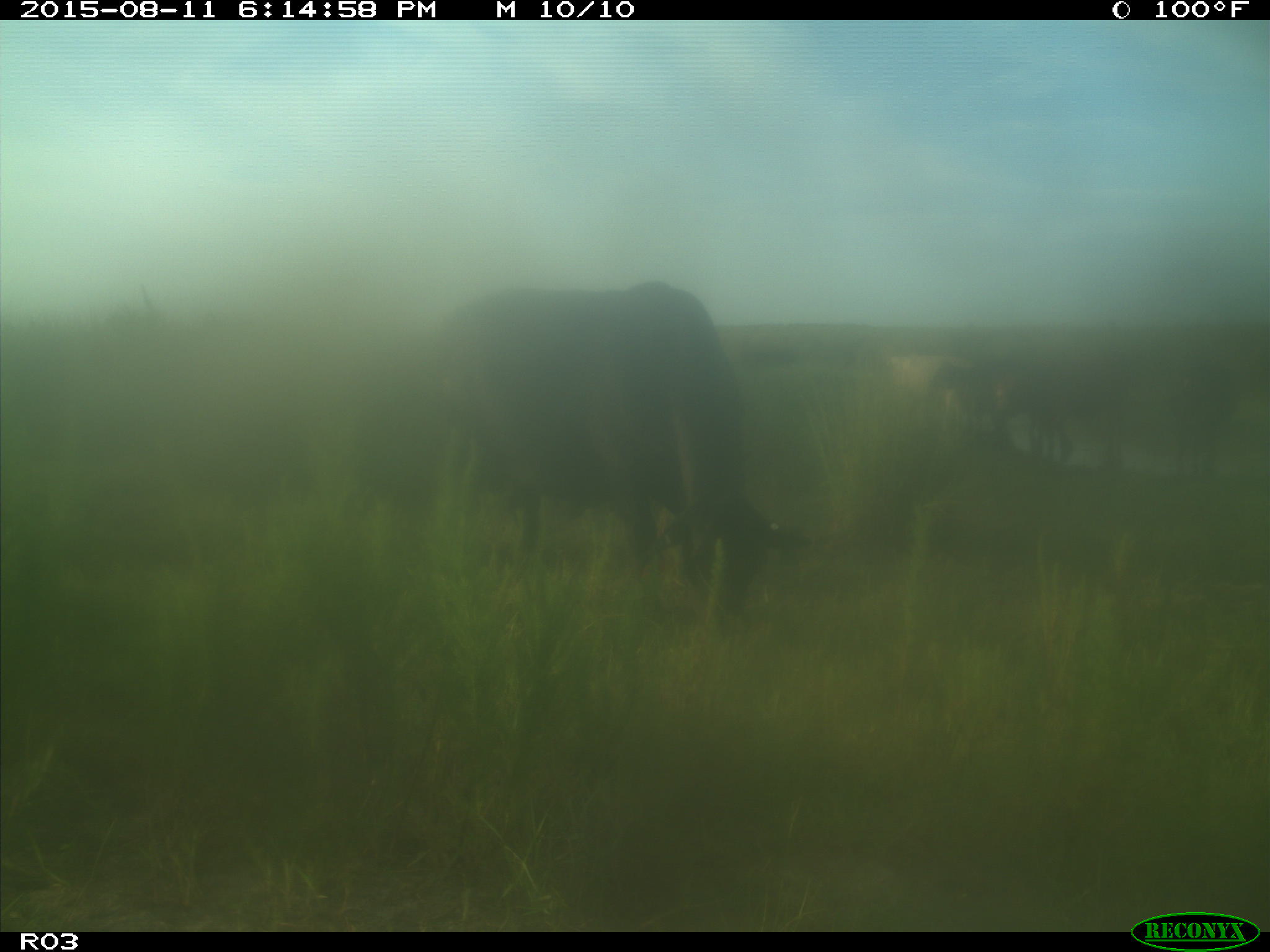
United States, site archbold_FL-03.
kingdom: Animalia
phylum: Chordata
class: Mammalia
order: Artiodactyla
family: Bovidae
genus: Bos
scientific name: Bos taurus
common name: domestic cow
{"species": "Bos taurus (domestic cow)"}